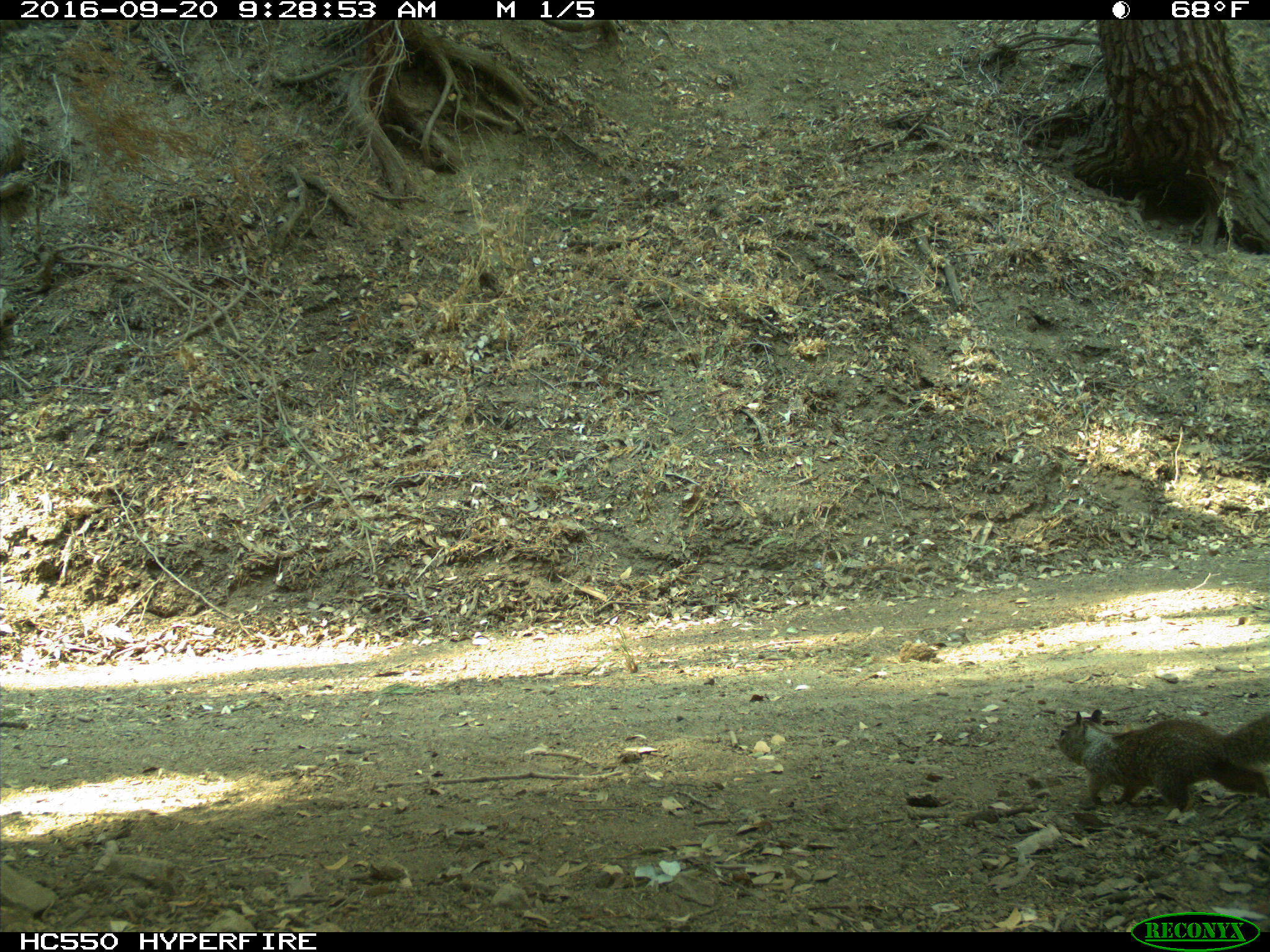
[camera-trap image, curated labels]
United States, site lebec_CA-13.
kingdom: Animalia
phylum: Chordata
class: Mammalia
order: Rodentia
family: Sciuridae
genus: Otospermophilus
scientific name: Otospermophilus beecheyi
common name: california ground squirrel